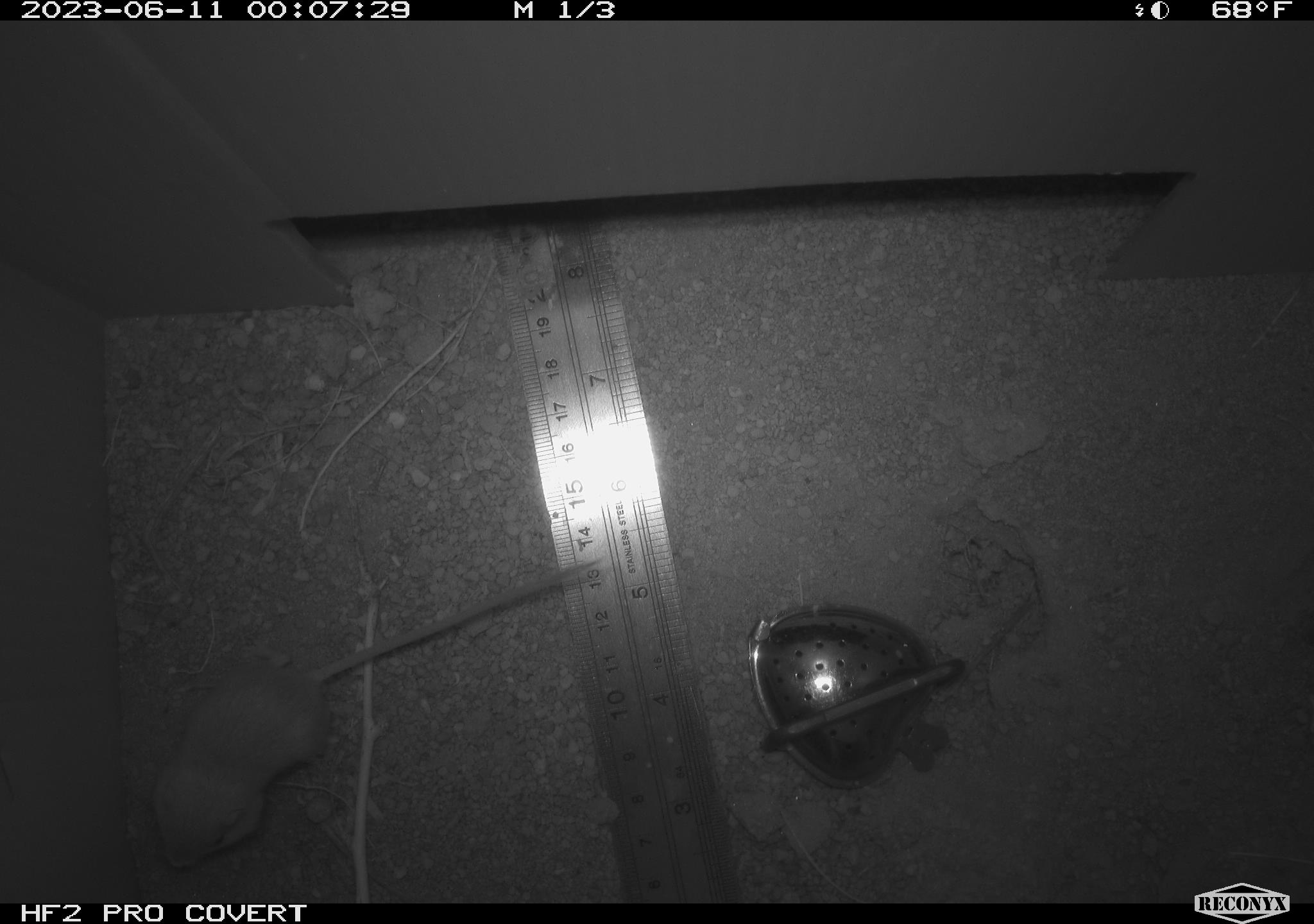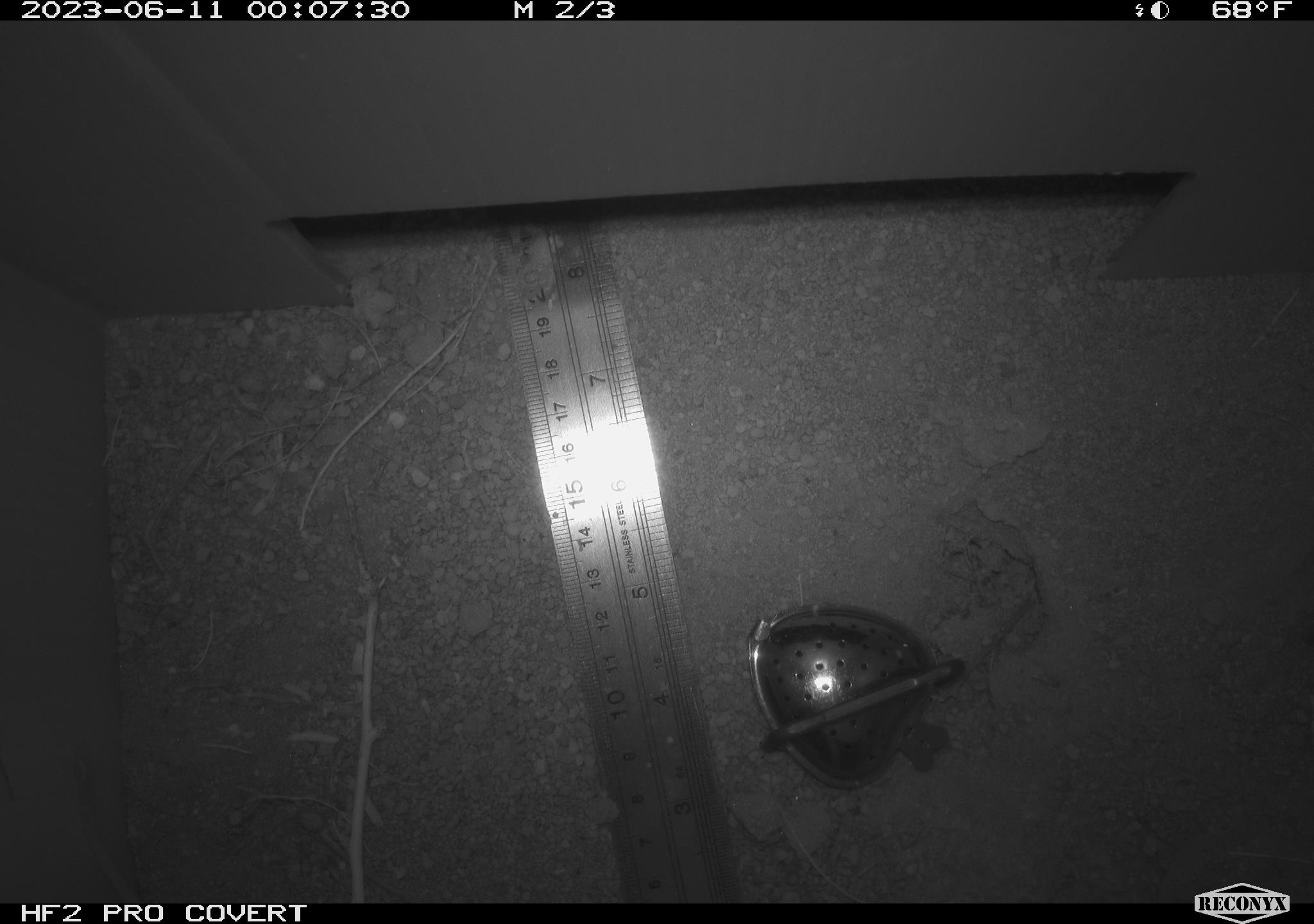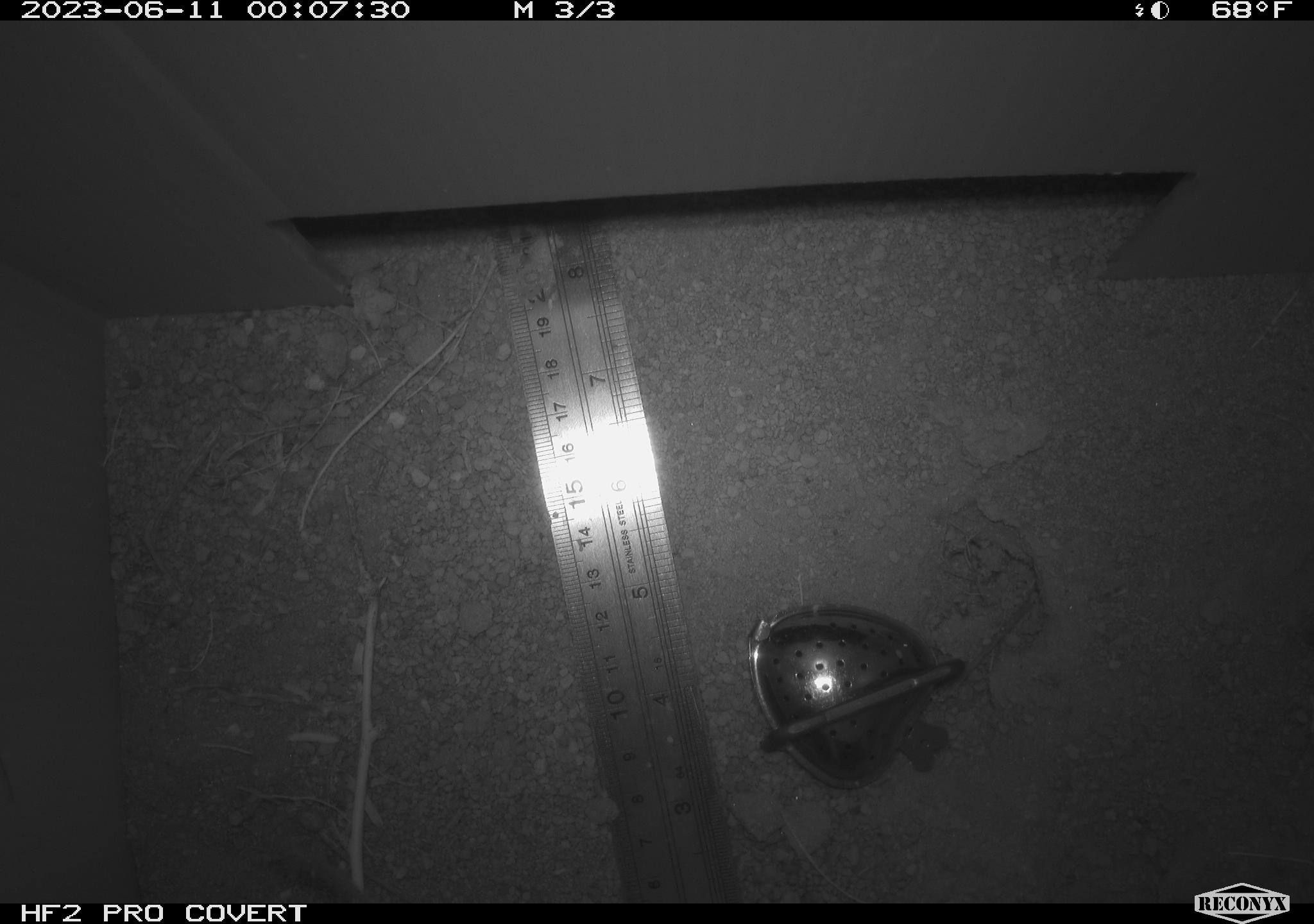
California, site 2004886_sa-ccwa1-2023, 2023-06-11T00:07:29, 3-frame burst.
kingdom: Animalia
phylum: Chordata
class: Mammalia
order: Rodentia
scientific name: Rodentia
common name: rodent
Rodent (Rodentia).